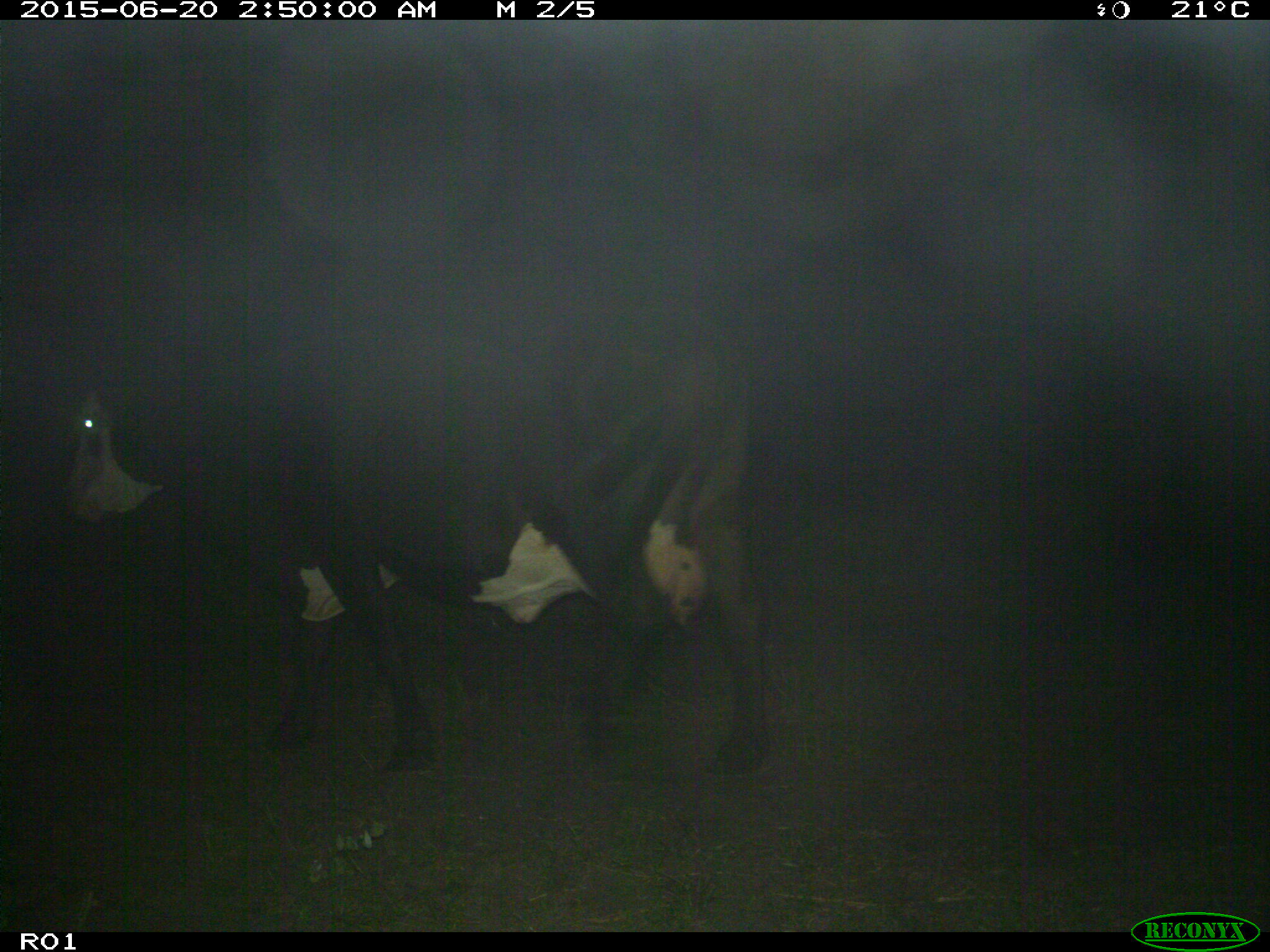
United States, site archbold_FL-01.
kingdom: Animalia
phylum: Chordata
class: Mammalia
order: Artiodactyla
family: Bovidae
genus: Bos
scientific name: Bos taurus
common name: domestic cow